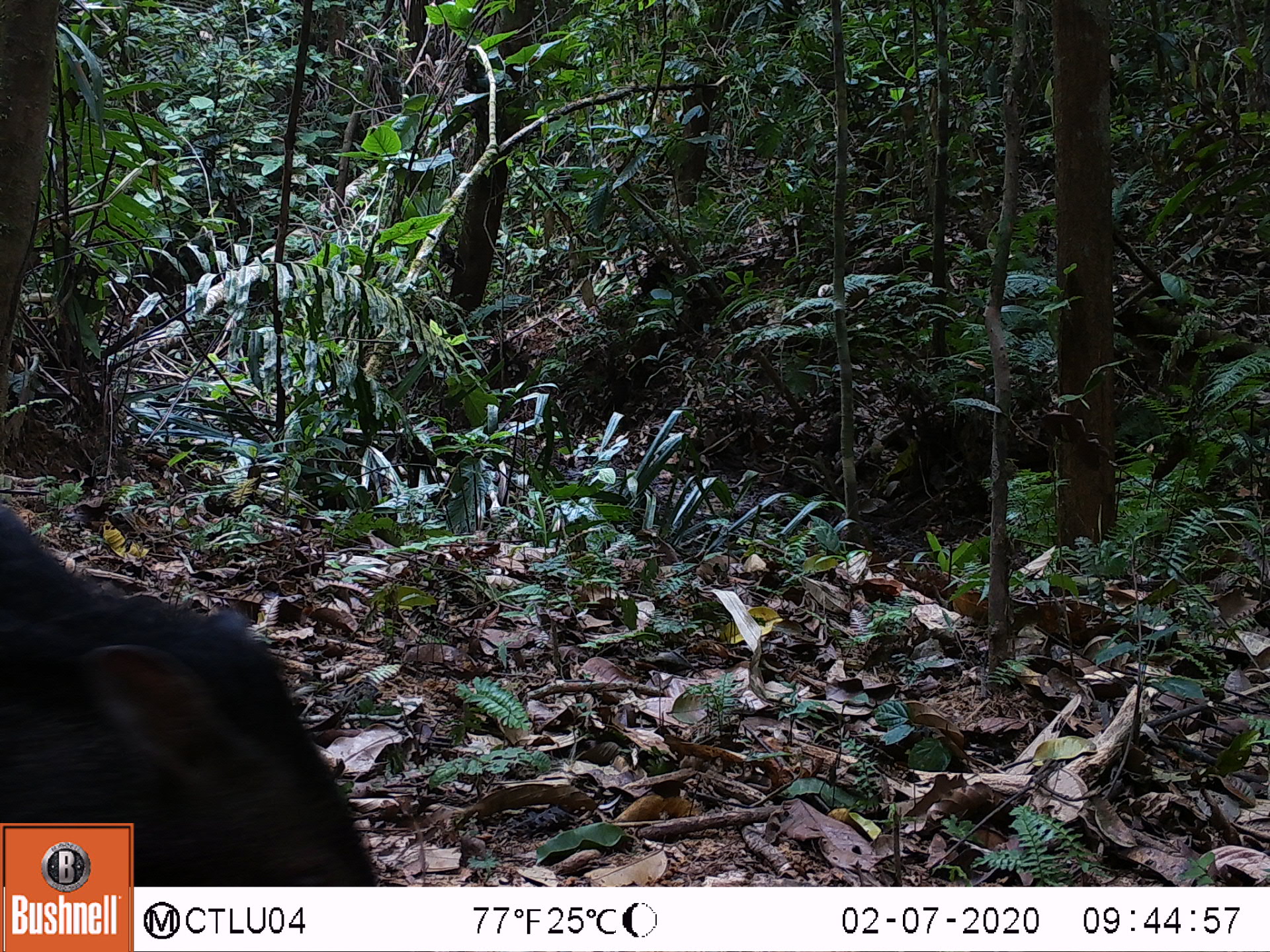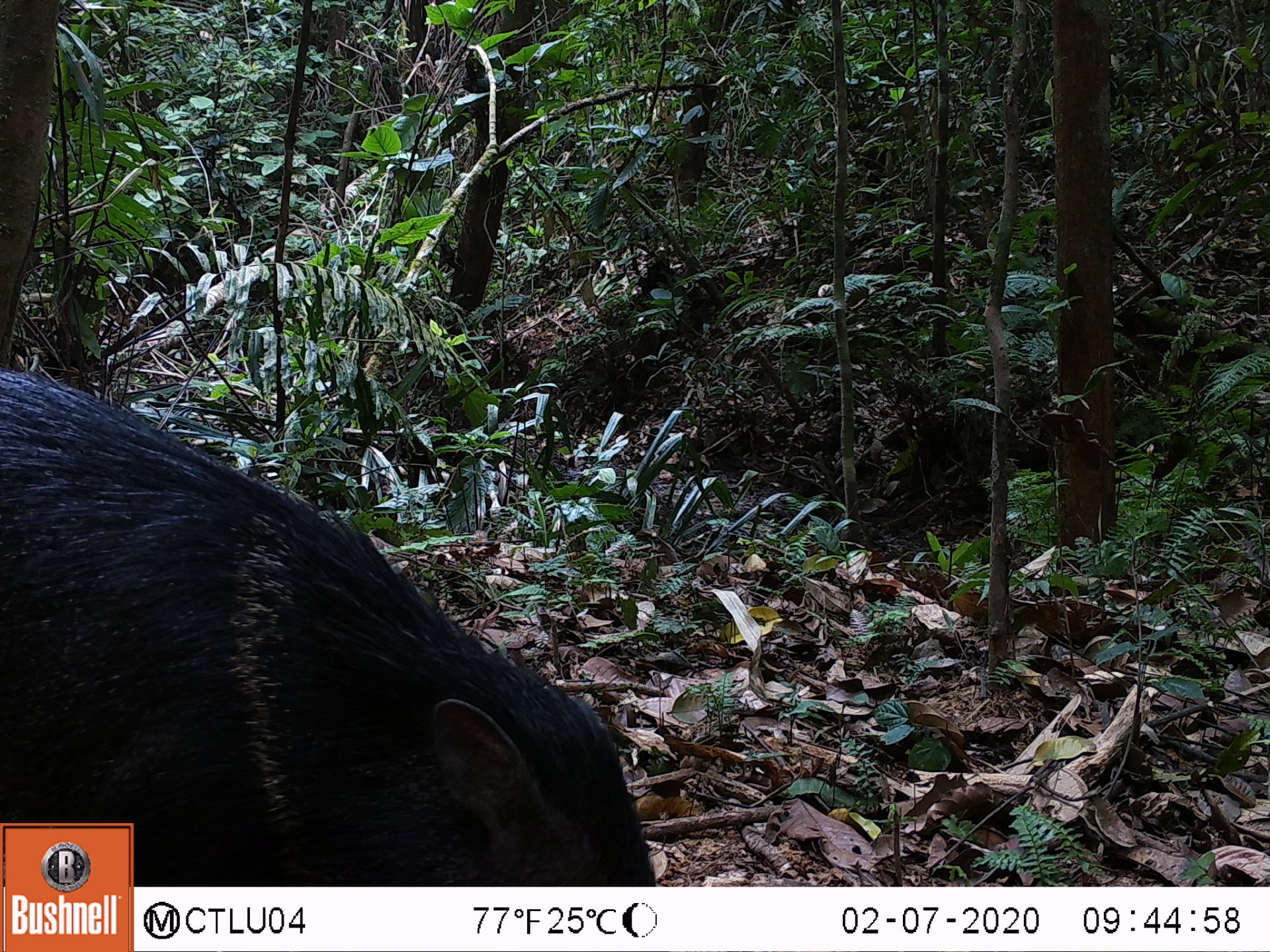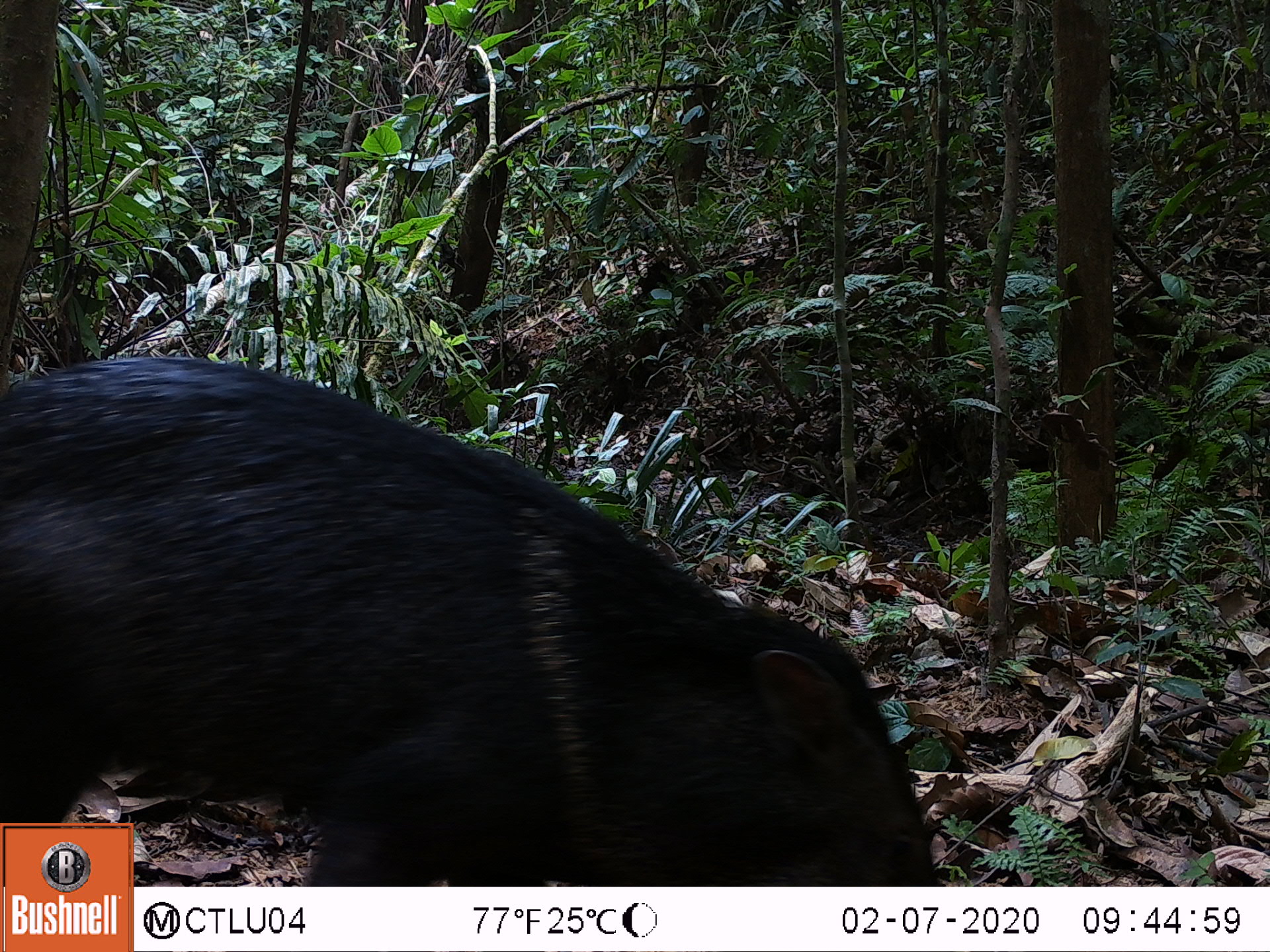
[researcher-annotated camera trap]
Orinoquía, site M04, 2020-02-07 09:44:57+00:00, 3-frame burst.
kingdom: Animalia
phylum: Chordata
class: Mammalia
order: Artiodactyla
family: Tayassuidae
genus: Pecari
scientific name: Pecari tajacu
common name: collared peccary